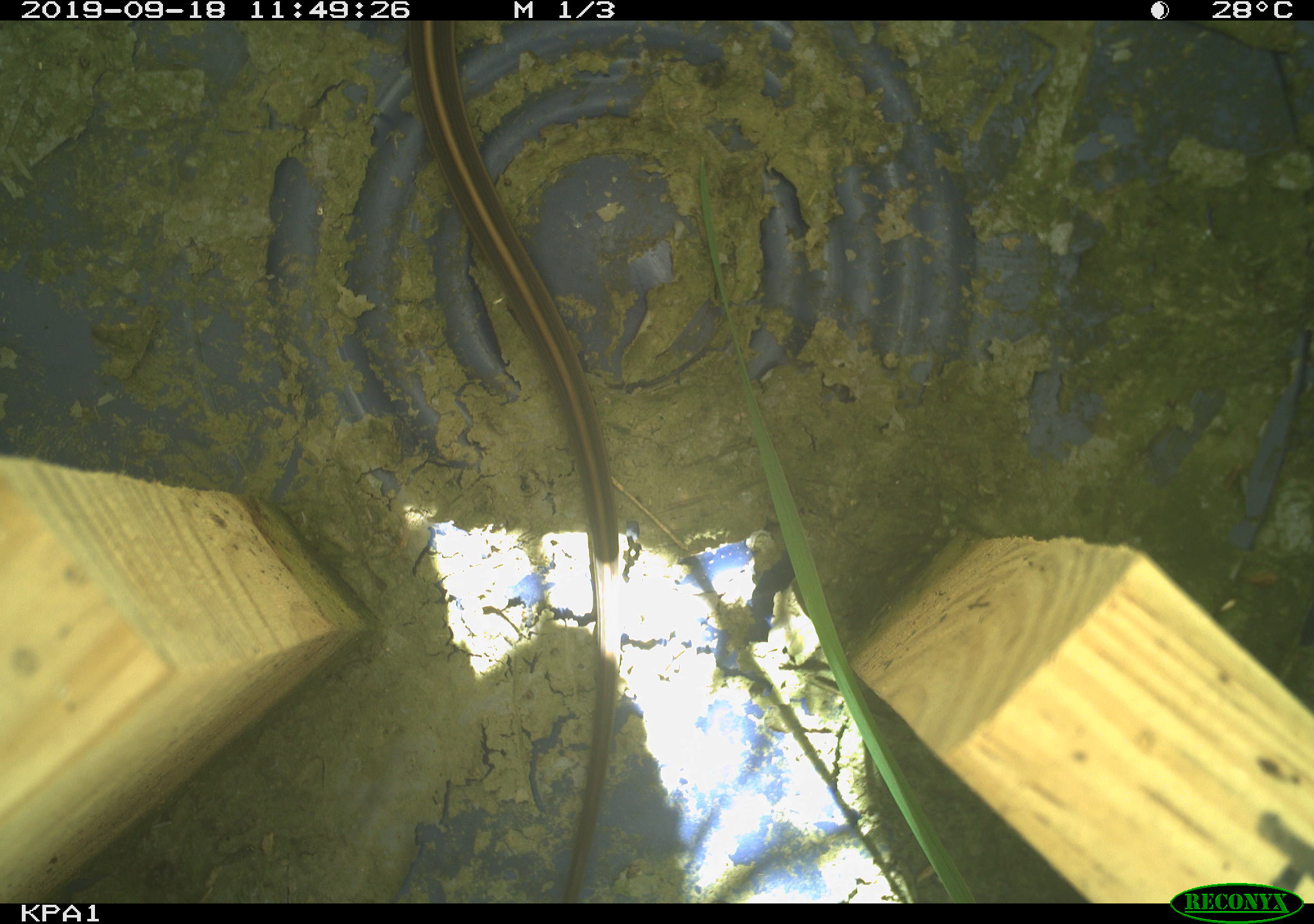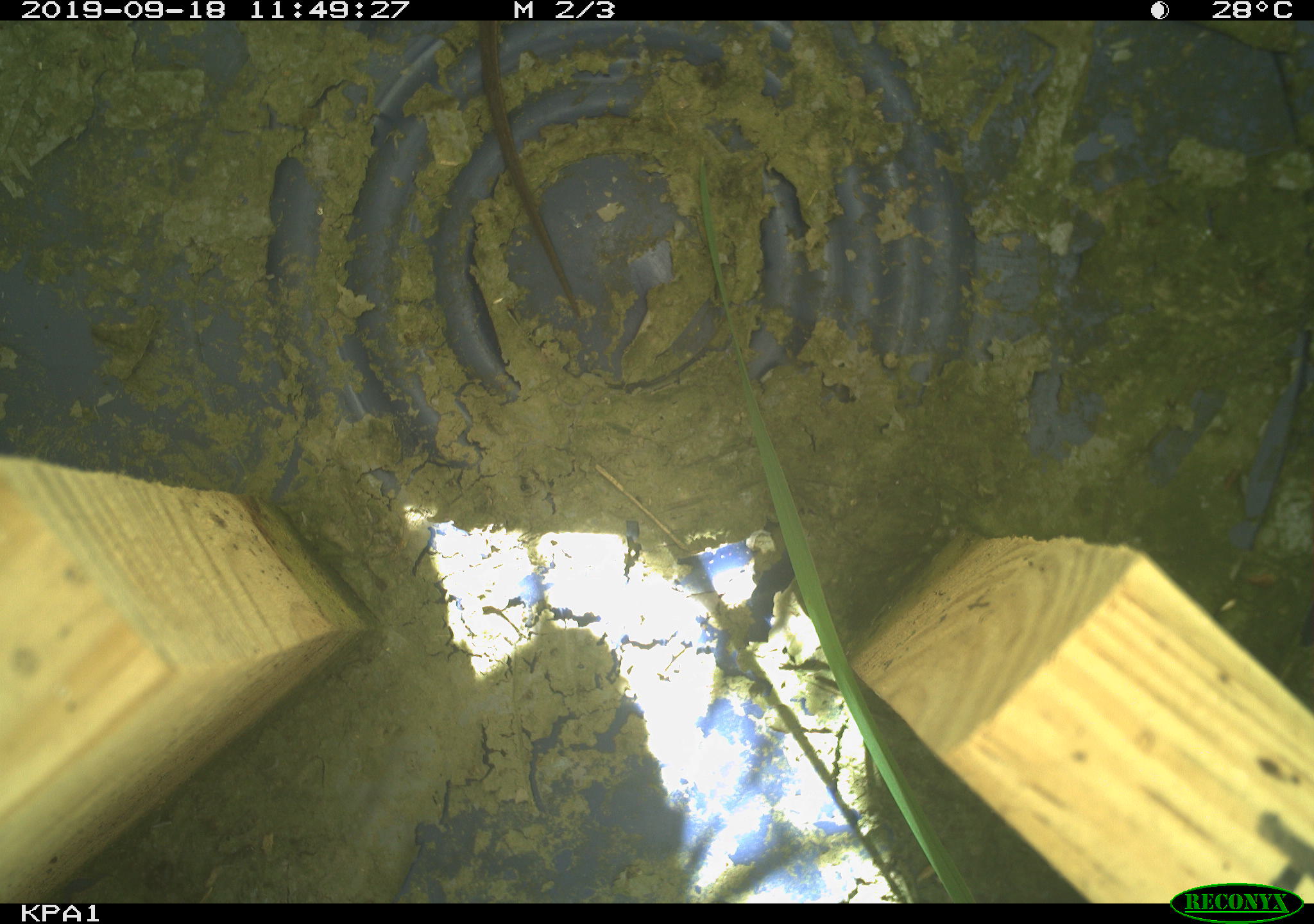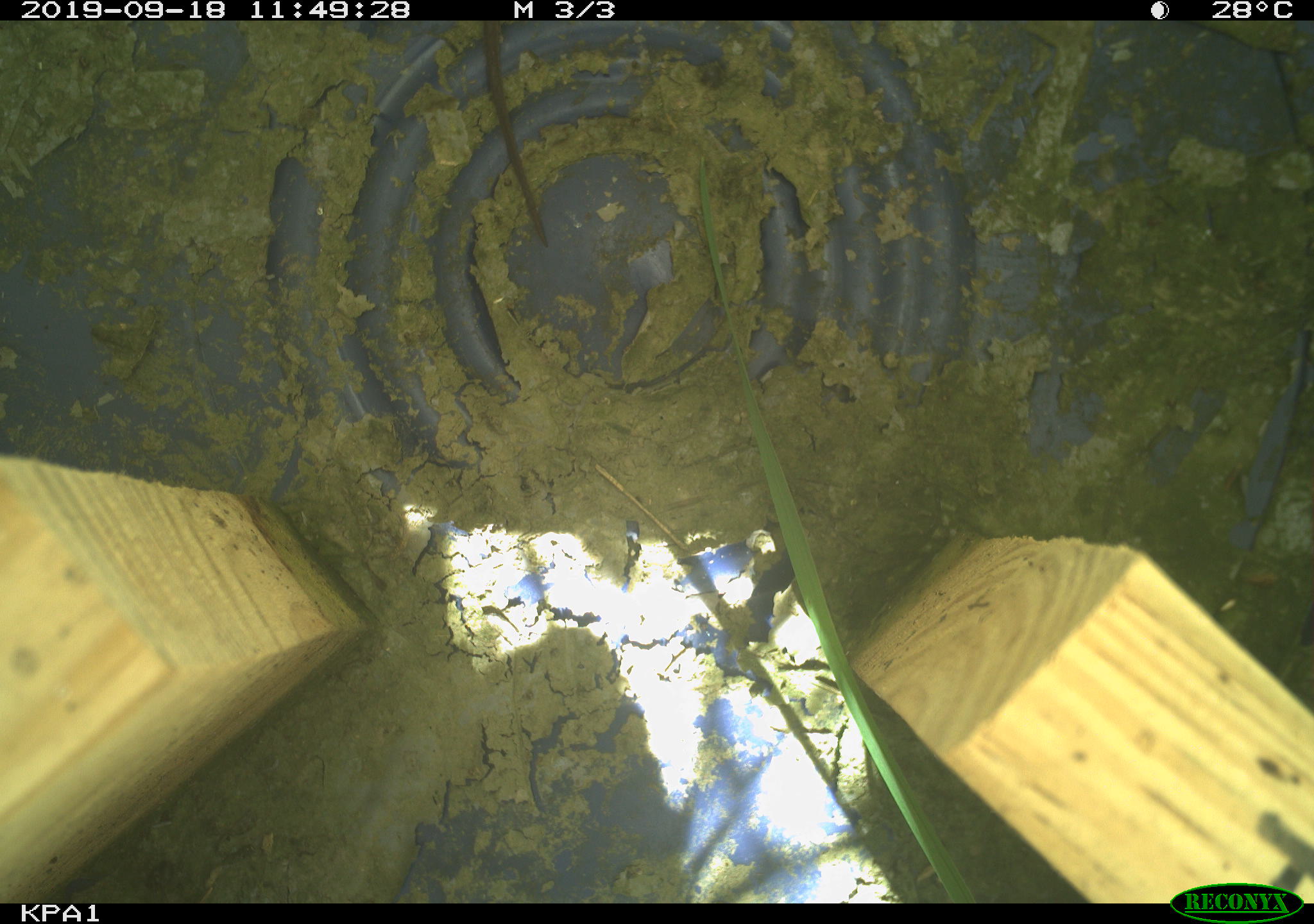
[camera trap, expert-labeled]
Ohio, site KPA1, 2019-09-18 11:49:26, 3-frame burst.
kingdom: Animalia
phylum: Chordata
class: Reptilia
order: Squamata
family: Colubridae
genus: Thamnophis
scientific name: Thamnophis sirtalis sirtalis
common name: eastern gartersnake